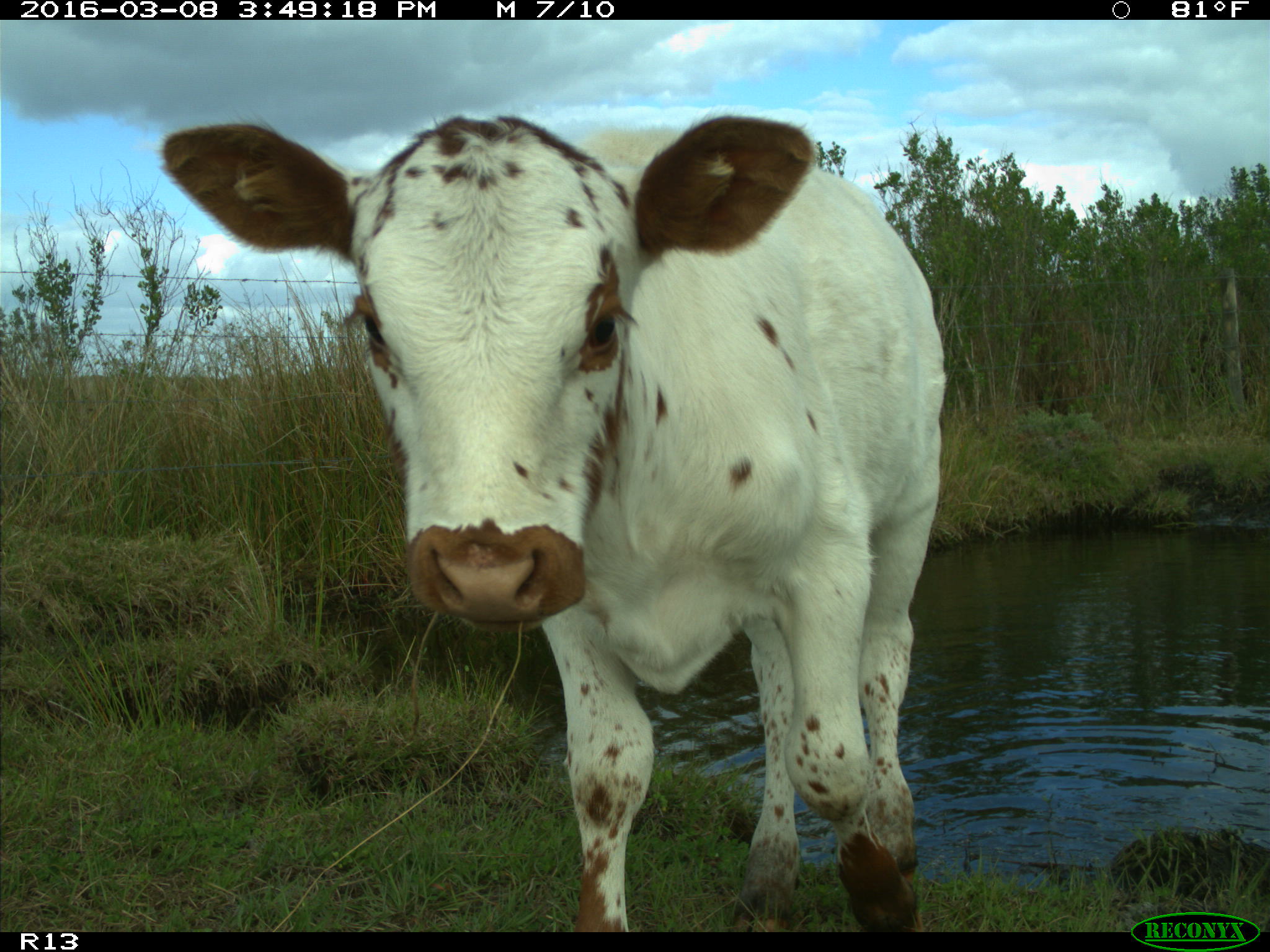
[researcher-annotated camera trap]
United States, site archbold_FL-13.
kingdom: Animalia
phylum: Chordata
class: Mammalia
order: Artiodactyla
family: Bovidae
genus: Bos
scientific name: Bos taurus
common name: domestic cow